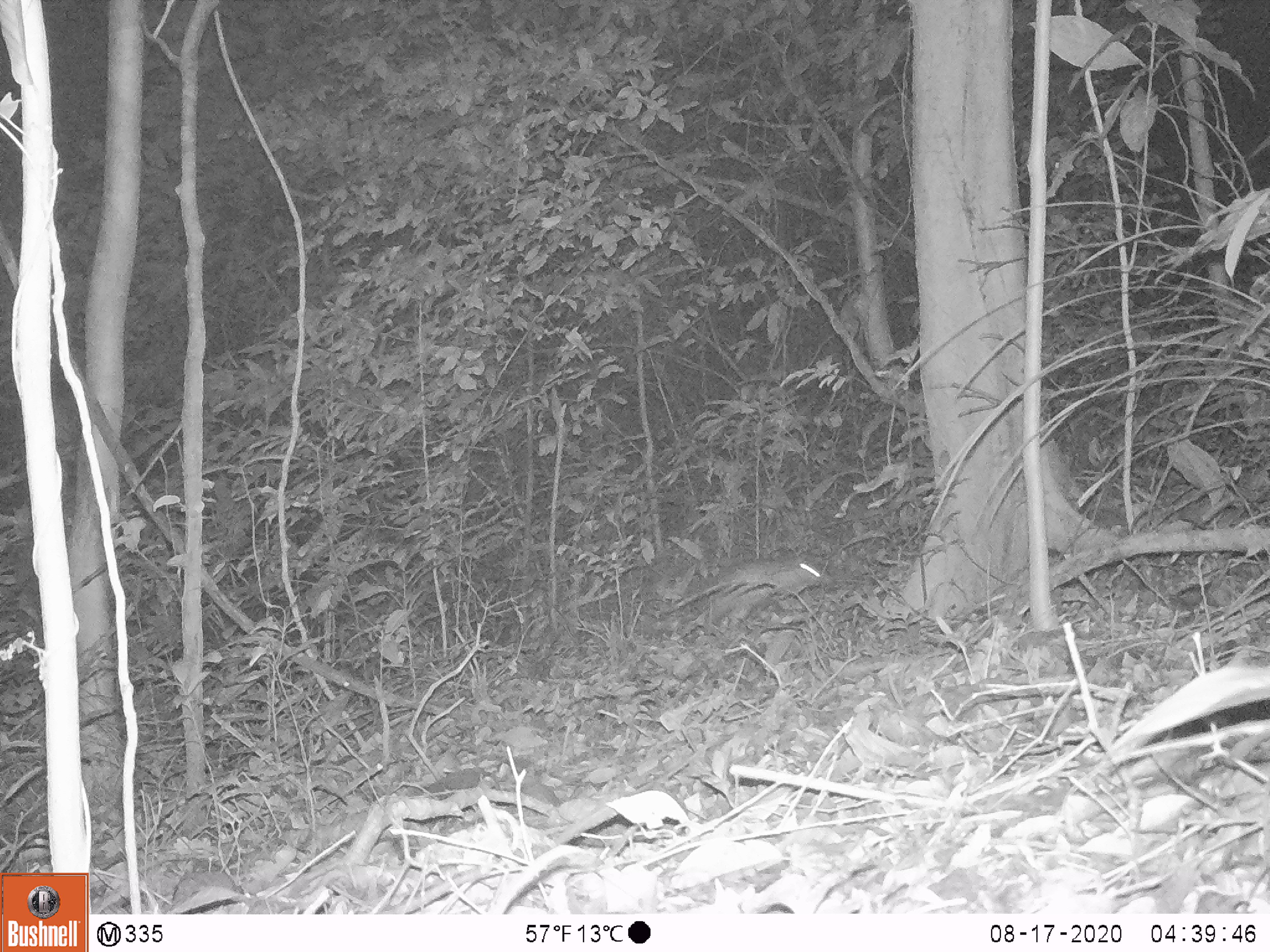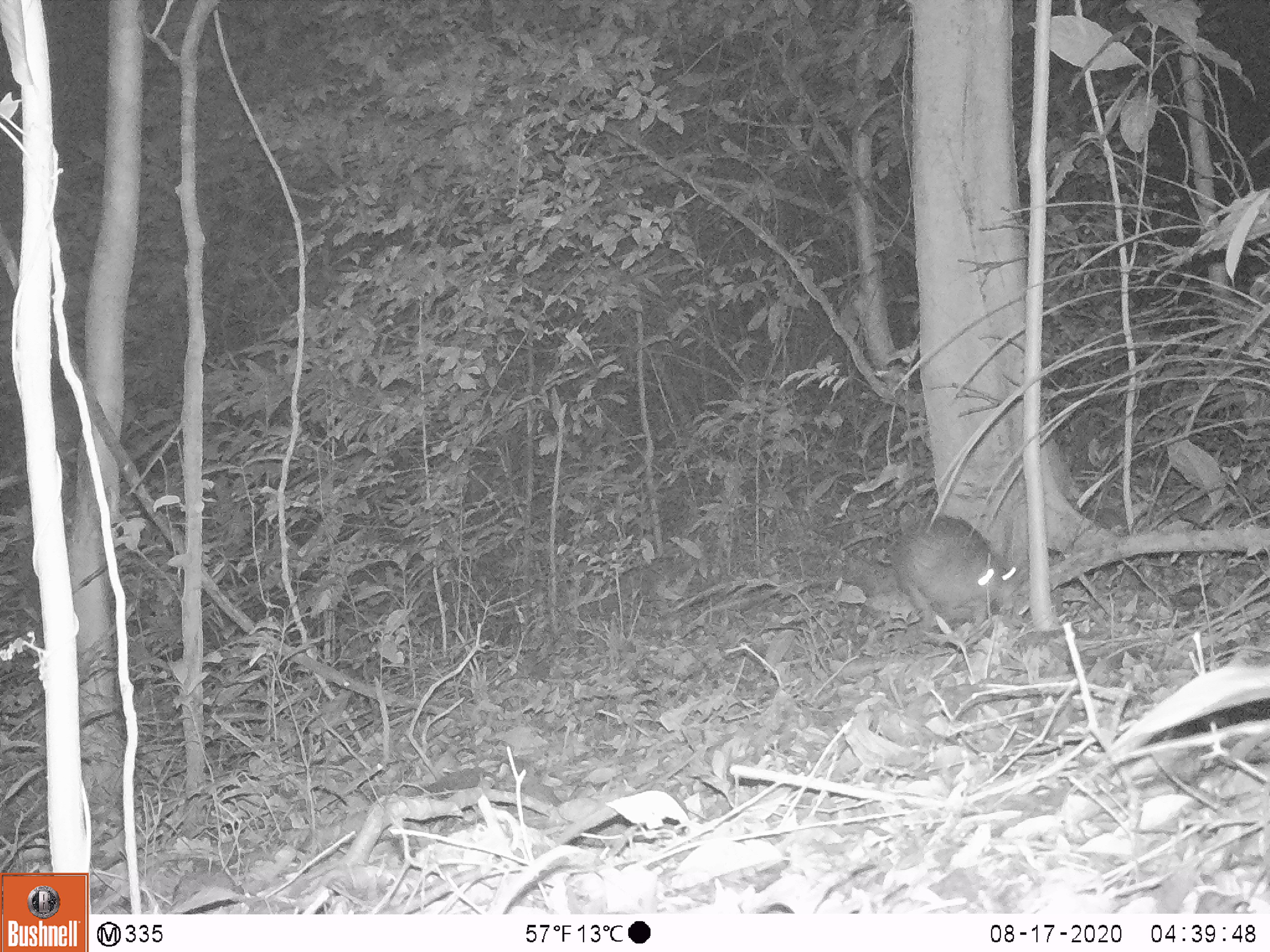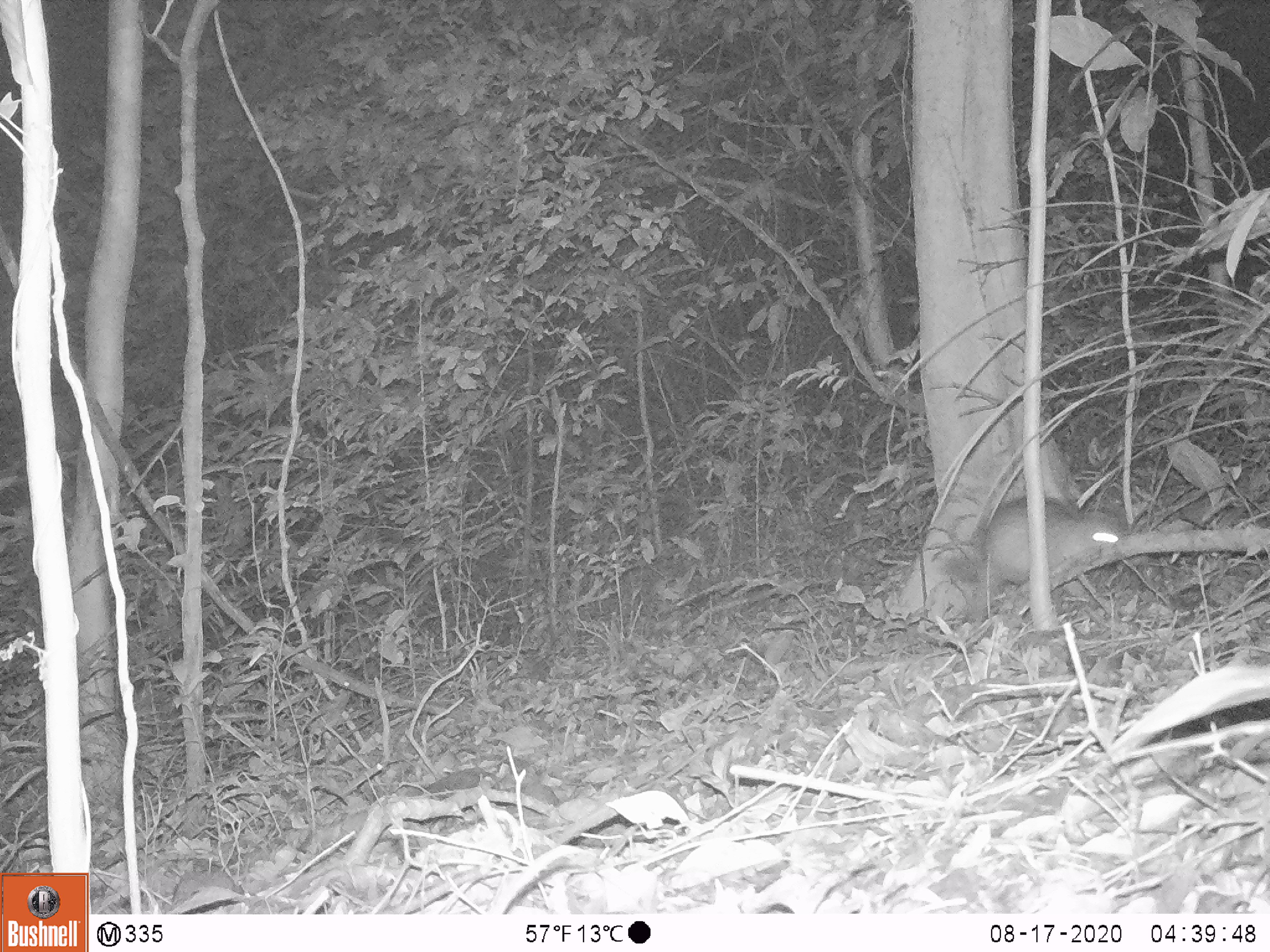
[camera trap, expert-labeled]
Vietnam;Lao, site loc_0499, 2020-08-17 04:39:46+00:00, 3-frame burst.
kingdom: Animalia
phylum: Chordata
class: Mammalia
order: Rodentia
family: Hystricidae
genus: Atherurus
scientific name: Atherurus macrourus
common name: asiatic brush-tailed porcupine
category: asiatic brush tailed porcupine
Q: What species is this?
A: Asiatic brush tailed porcupine (asiatic brush-tailed porcupine) (Atherurus macrourus).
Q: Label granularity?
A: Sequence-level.